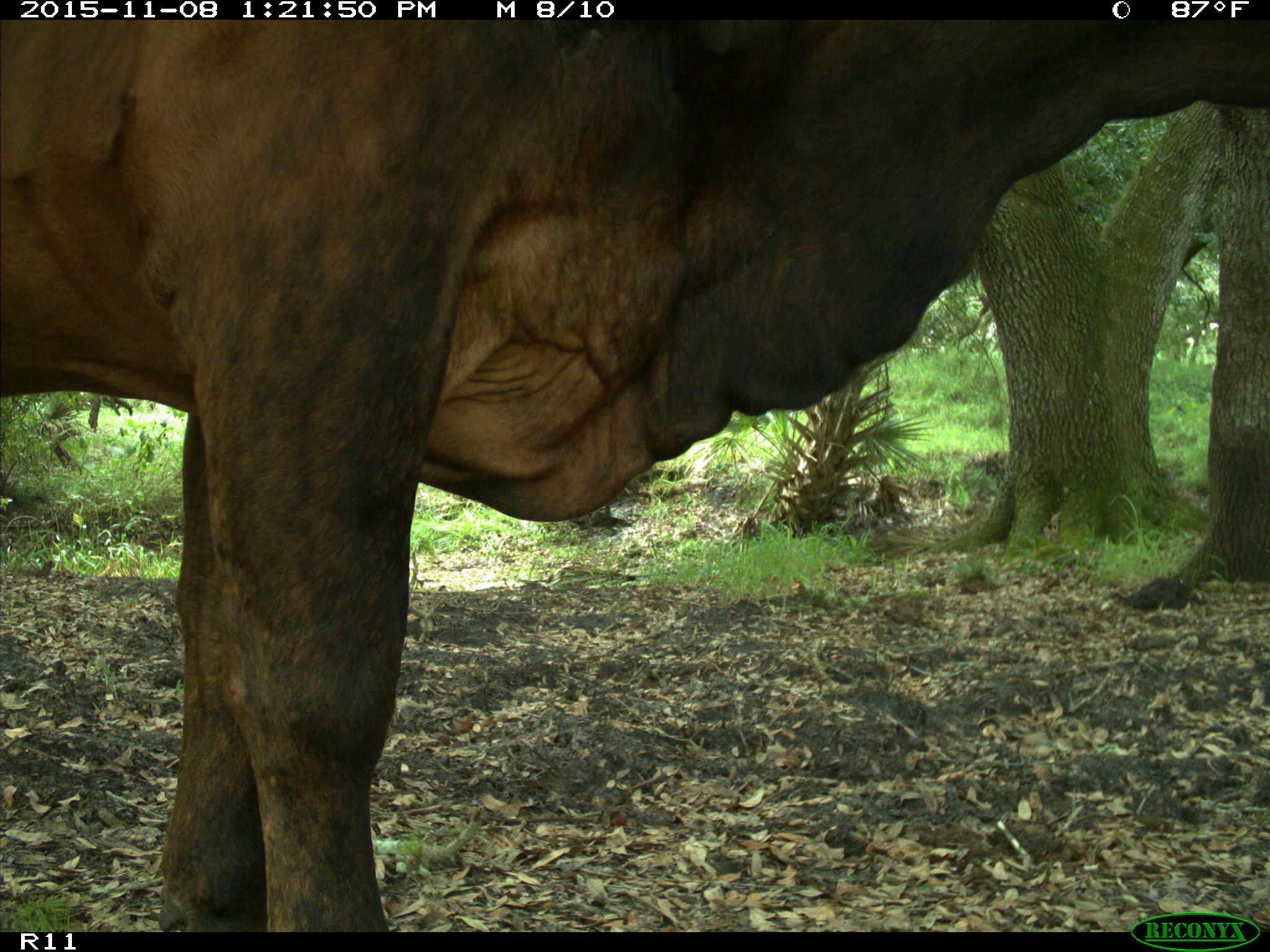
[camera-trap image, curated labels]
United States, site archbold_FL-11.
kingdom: Animalia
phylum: Chordata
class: Mammalia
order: Artiodactyla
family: Bovidae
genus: Bos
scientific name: Bos taurus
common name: domestic cow